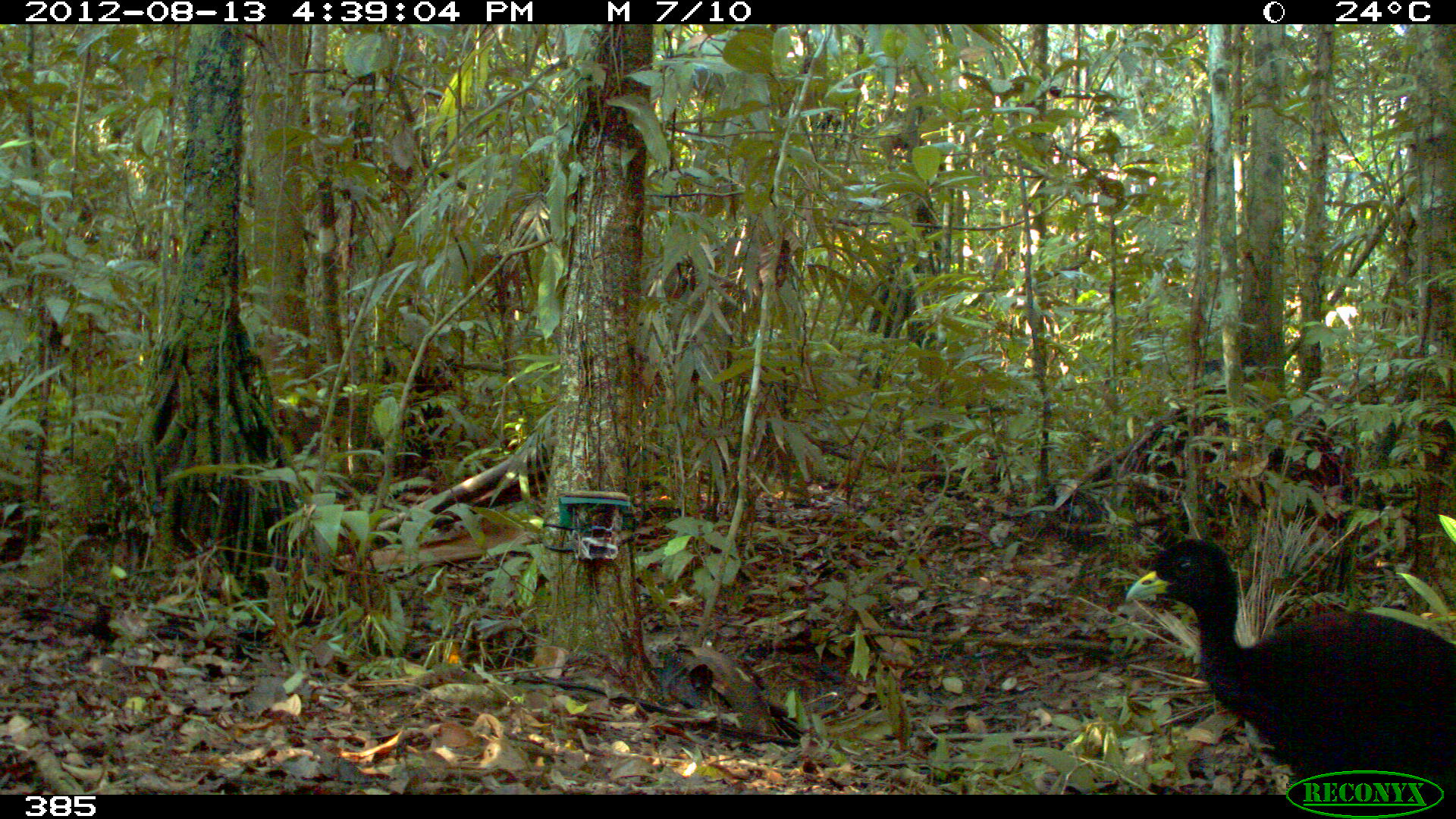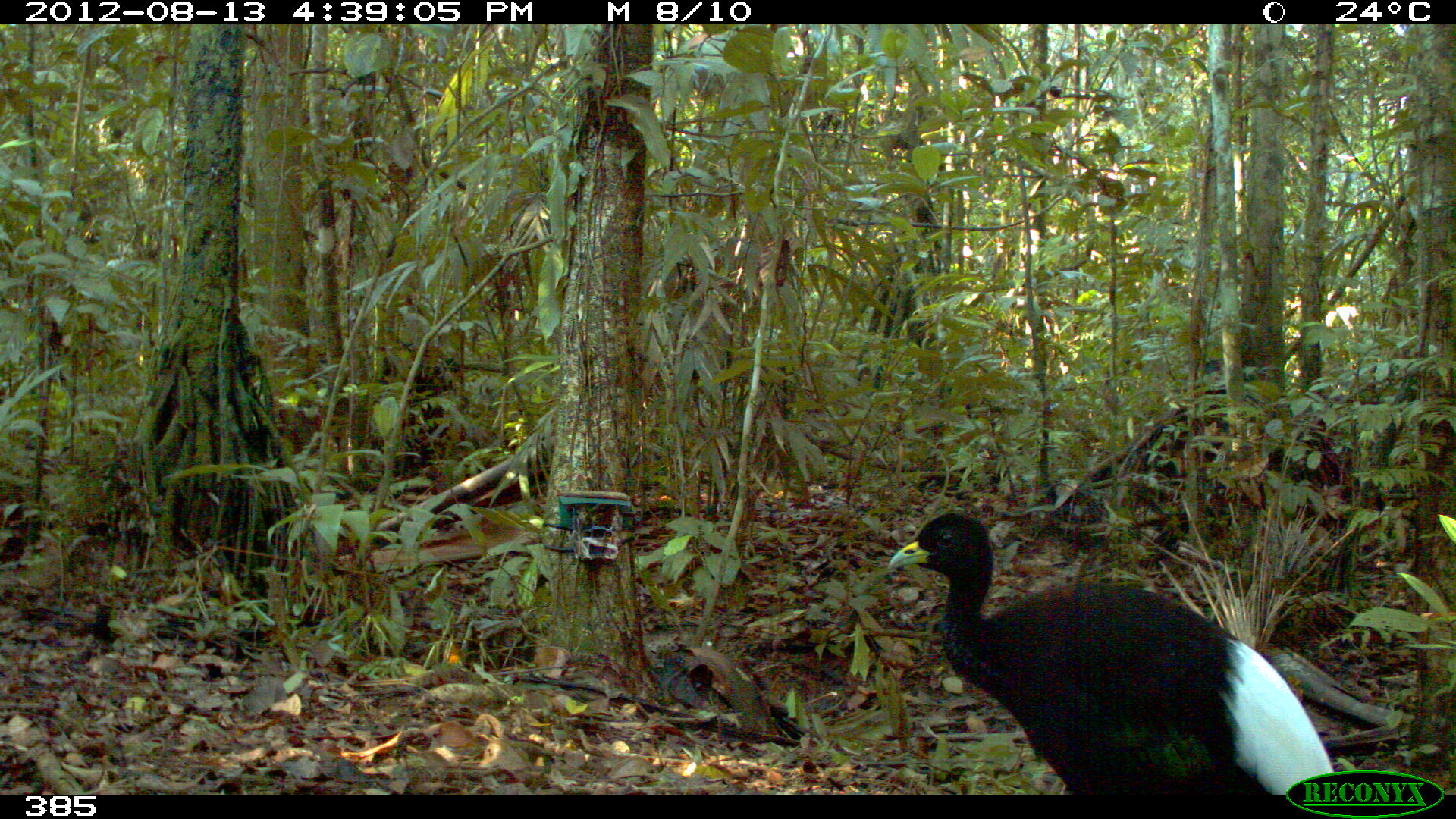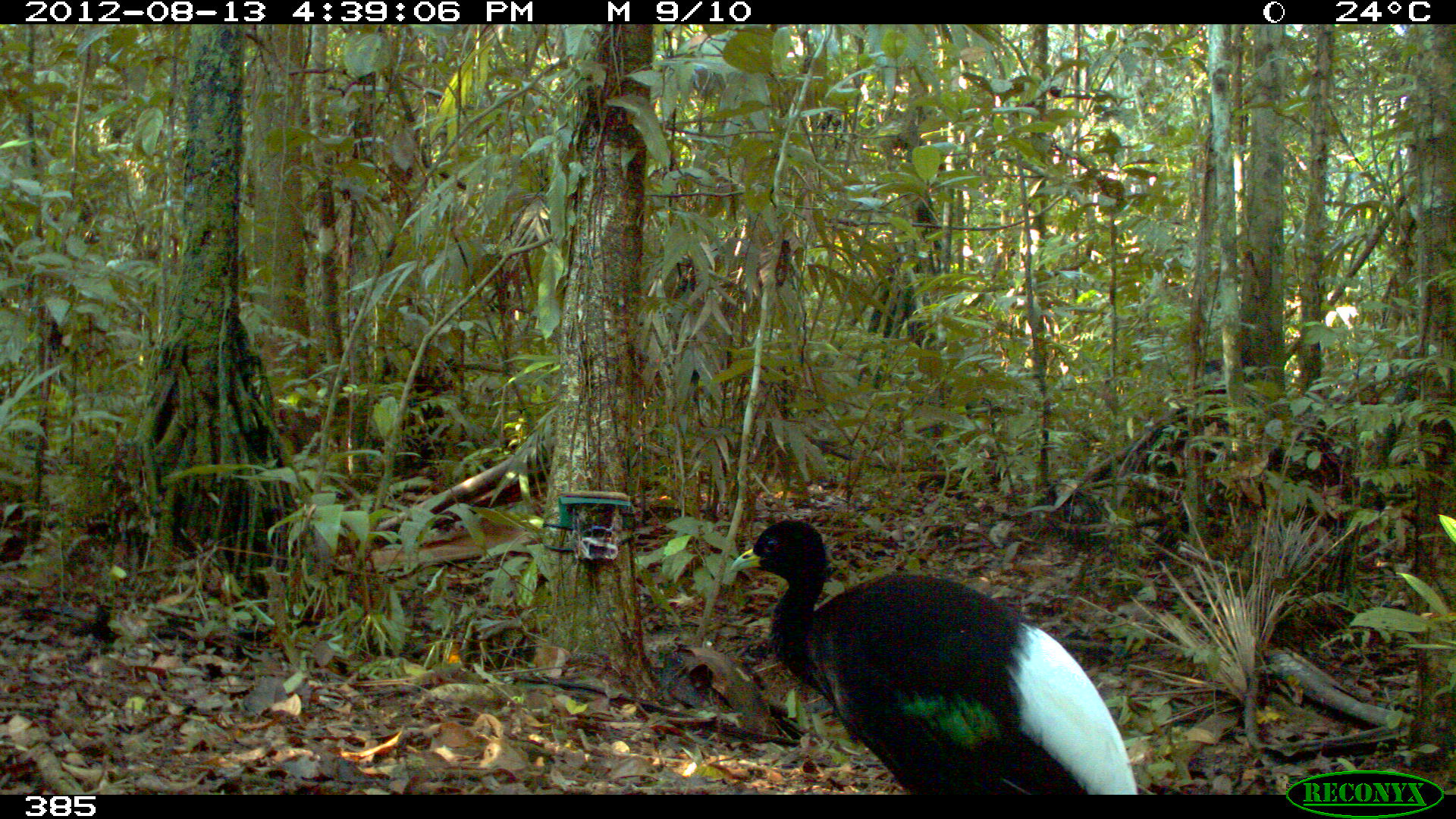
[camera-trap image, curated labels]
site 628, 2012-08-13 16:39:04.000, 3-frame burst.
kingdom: Animalia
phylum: Chordata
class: Aves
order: Gruiformes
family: Psophiidae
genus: Psophia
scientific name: Psophia leucoptera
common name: pale-winged trumpeter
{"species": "Psophia leucoptera (pale-winged trumpeter)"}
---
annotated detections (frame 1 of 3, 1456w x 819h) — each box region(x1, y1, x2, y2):
psophia leucoptera: region(1122, 535, 1454, 791)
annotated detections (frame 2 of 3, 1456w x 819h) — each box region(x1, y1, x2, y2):
psophia leucoptera: region(881, 509, 1341, 791); region(1199, 351, 1257, 416)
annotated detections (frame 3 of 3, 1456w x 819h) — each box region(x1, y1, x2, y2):
psophia leucoptera: region(722, 515, 1143, 794)